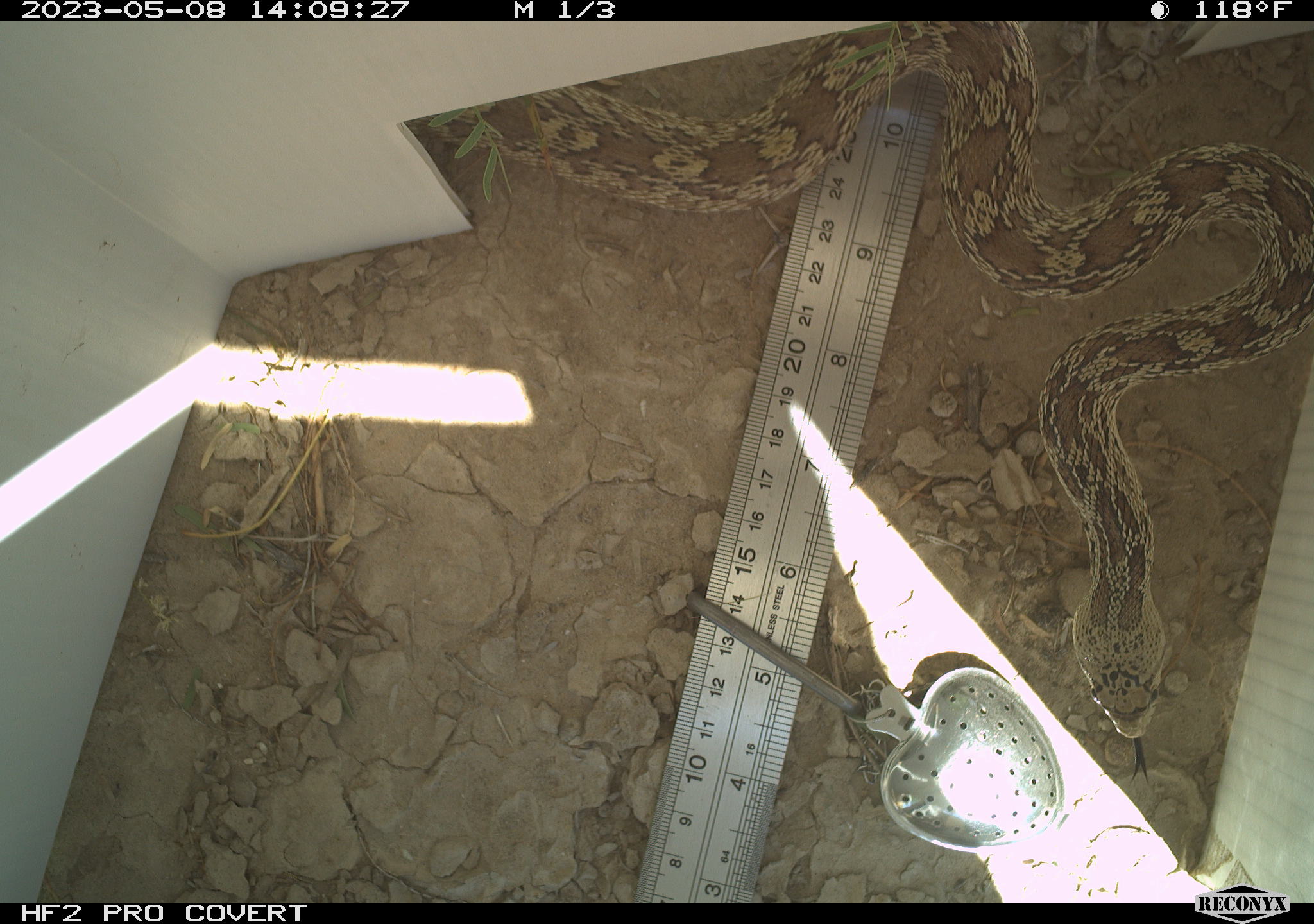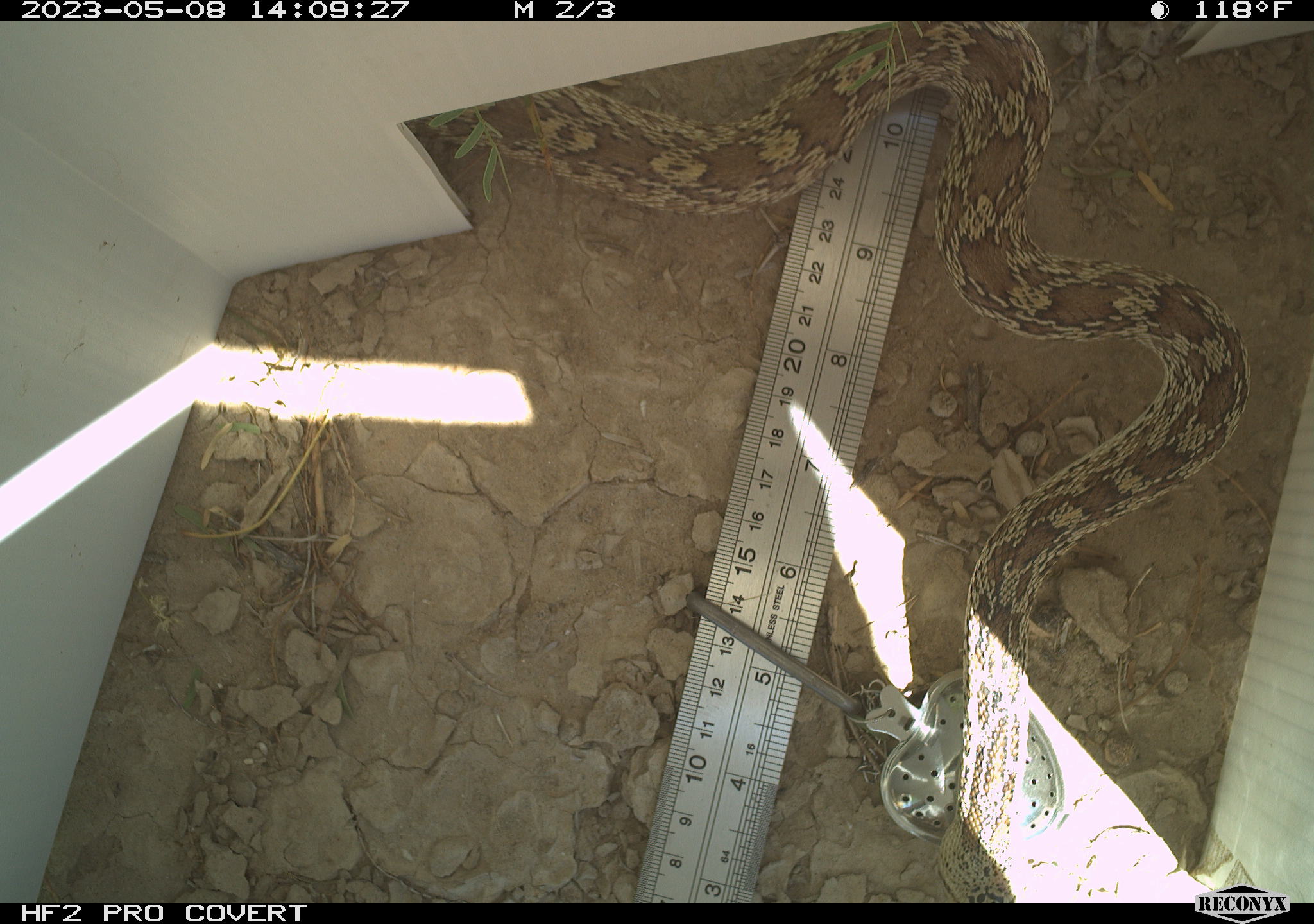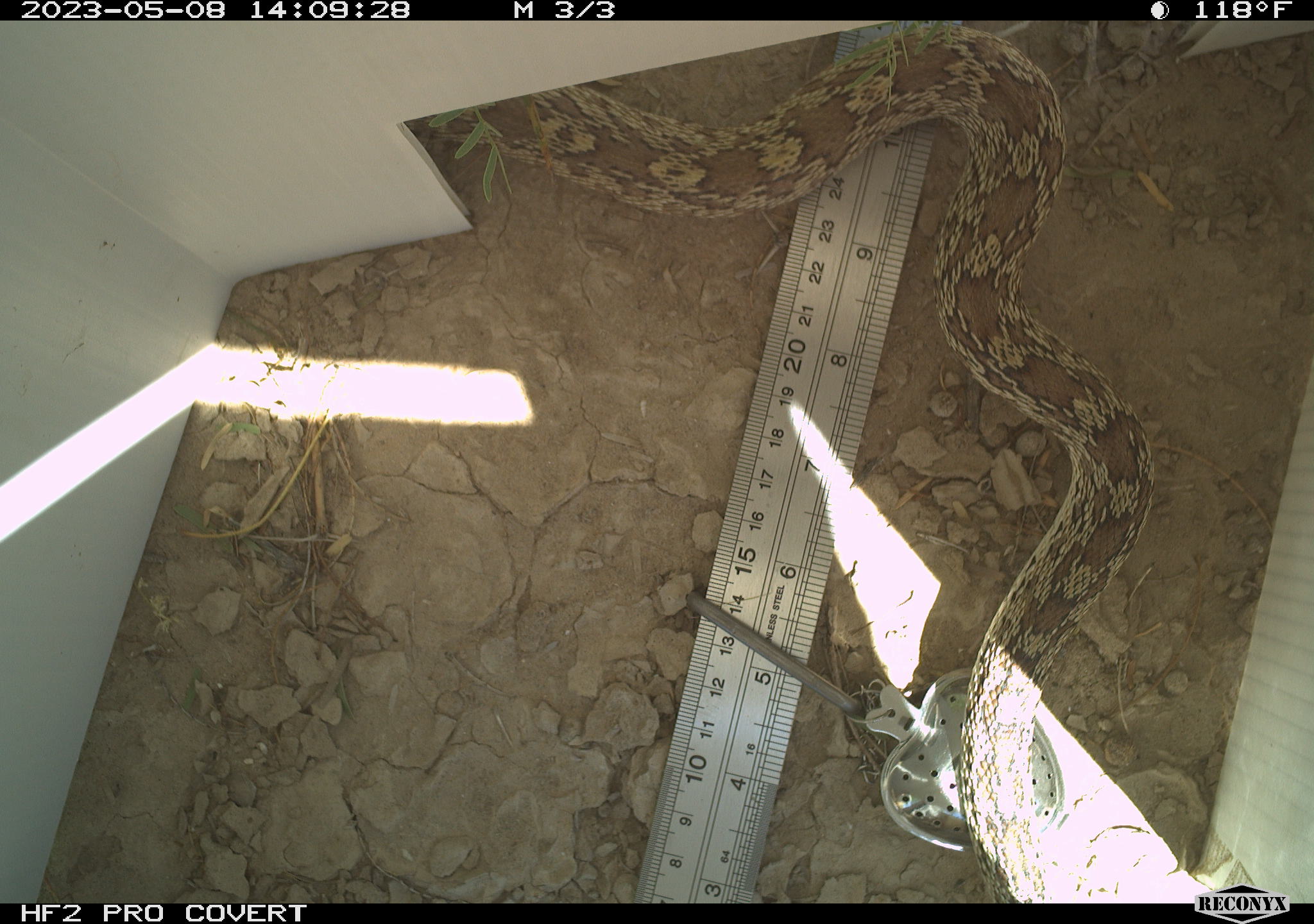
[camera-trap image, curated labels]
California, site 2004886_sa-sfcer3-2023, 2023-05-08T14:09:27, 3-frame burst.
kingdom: Animalia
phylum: Chordata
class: Reptilia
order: Squamata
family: Colubridae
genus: Pituophis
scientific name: Pituophis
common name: bullsnakes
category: pituophis species